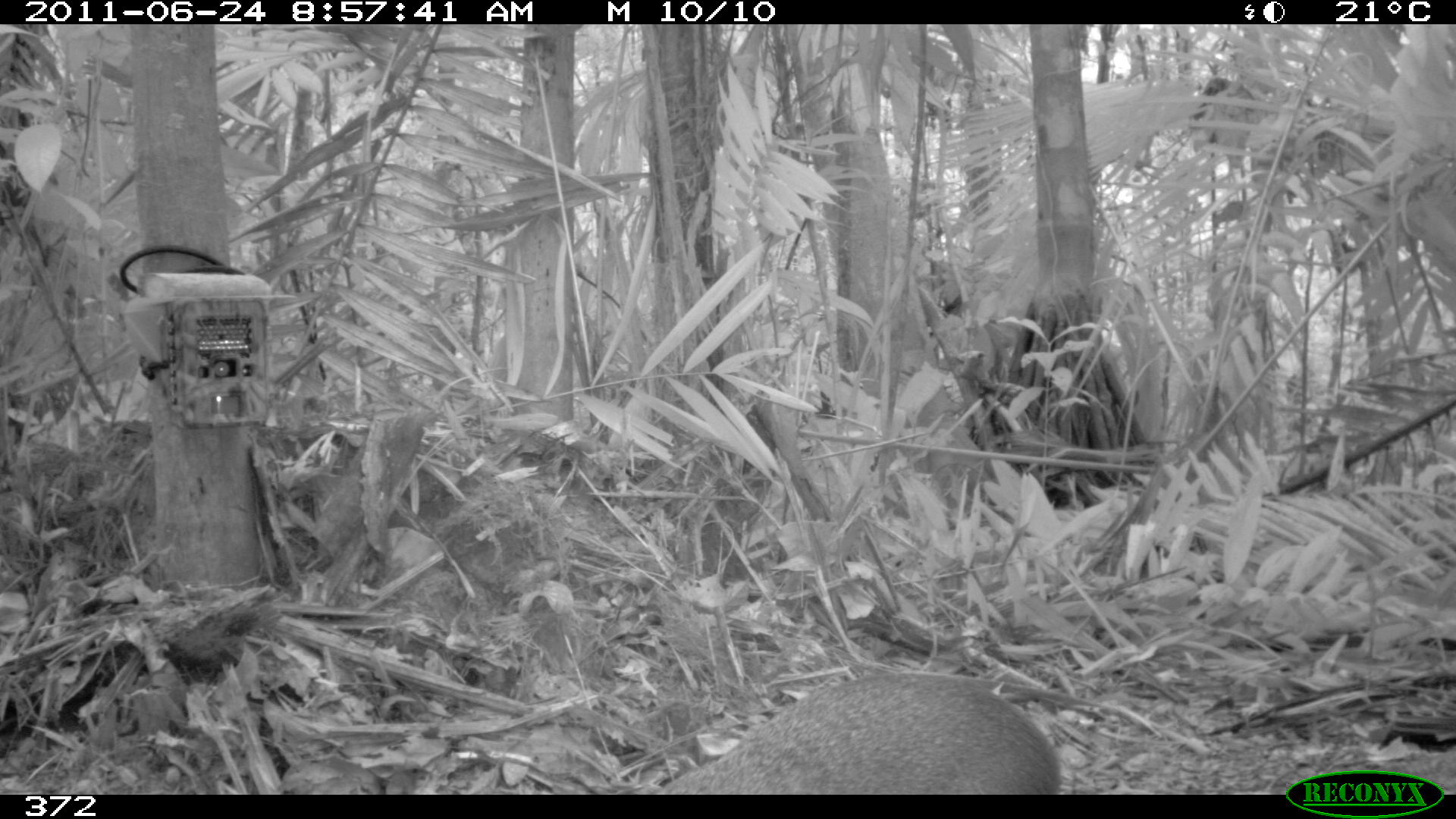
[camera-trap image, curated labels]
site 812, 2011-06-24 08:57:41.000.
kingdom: Animalia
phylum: Chordata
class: Mammalia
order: Rodentia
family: Dasyproctidae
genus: Dasyprocta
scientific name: Dasyprocta punctata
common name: central american agouti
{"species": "Dasyprocta punctata (central american agouti)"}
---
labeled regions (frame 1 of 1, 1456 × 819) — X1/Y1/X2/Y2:
dasyprocta punctata: 654/672/1062/795